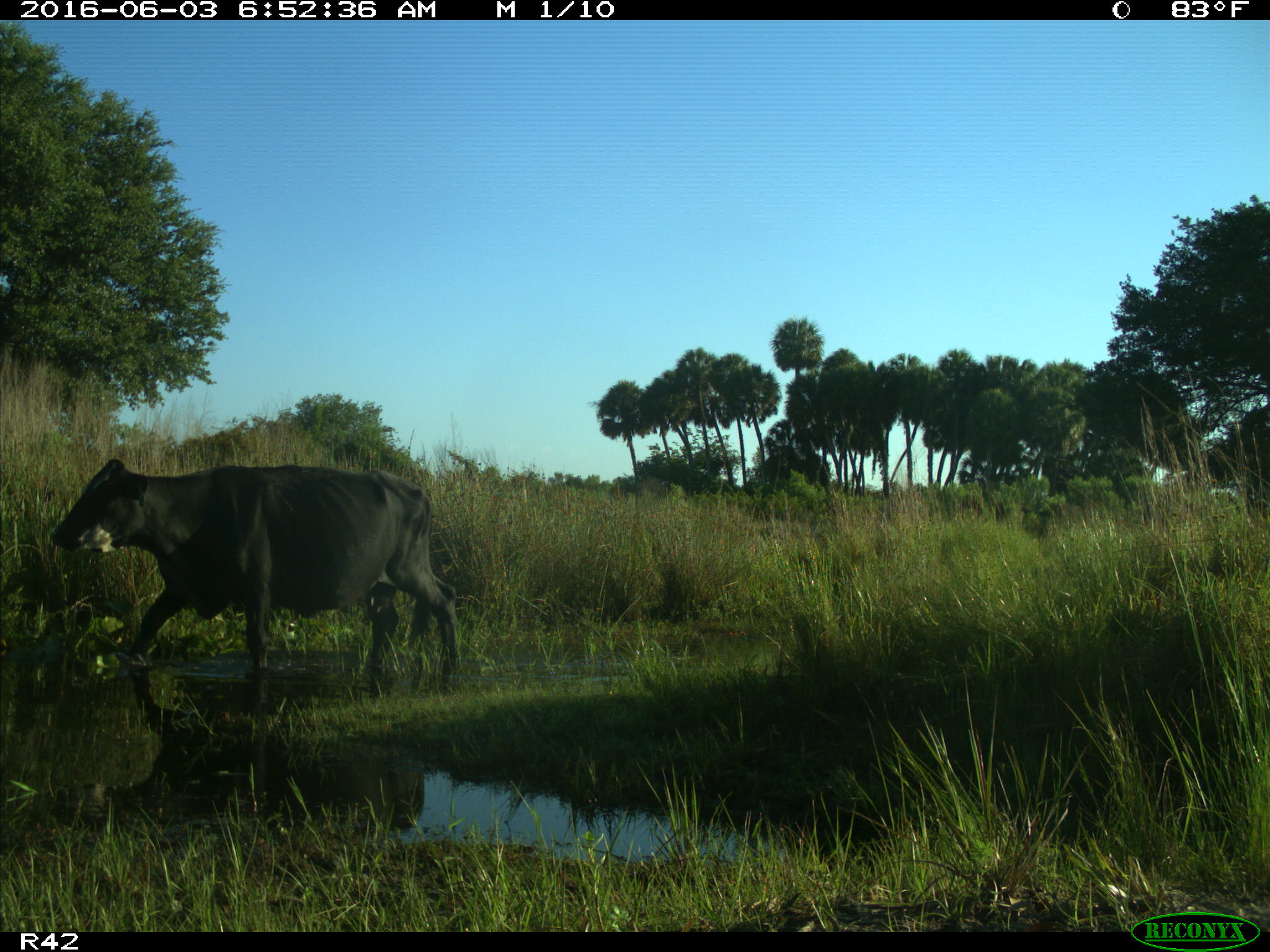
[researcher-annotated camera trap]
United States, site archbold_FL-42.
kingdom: Animalia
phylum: Chordata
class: Mammalia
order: Artiodactyla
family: Bovidae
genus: Bos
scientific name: Bos taurus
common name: domestic cow